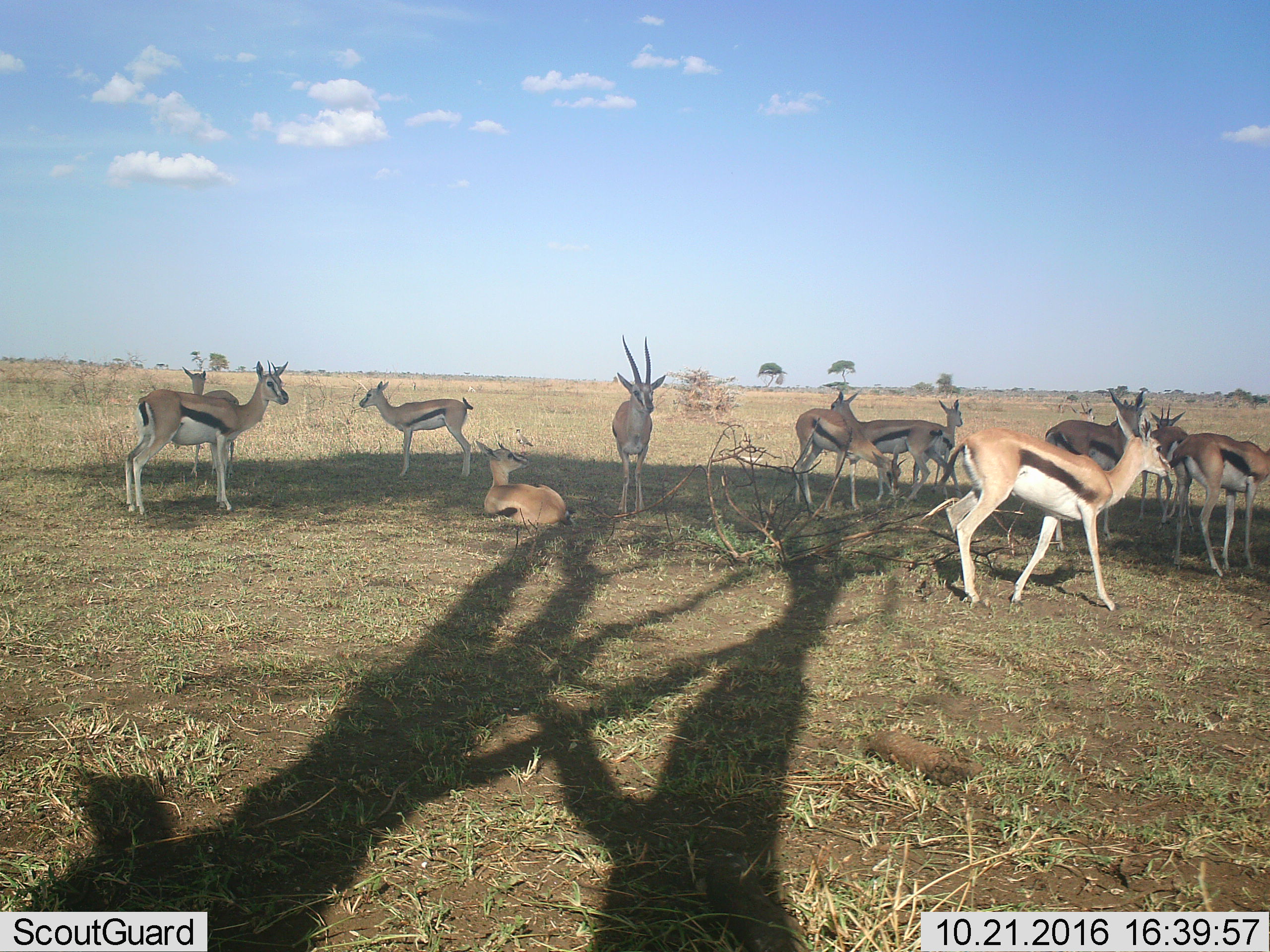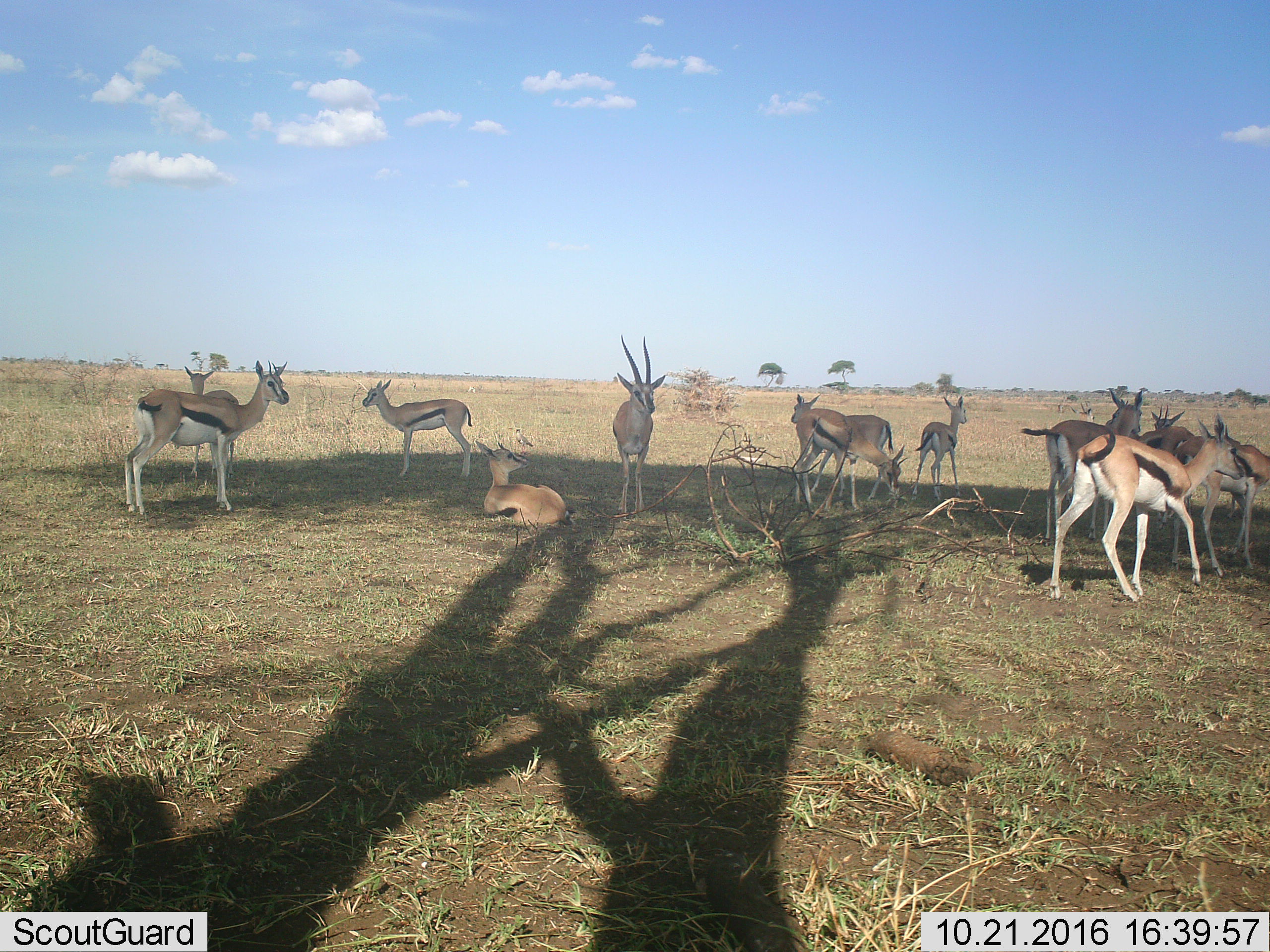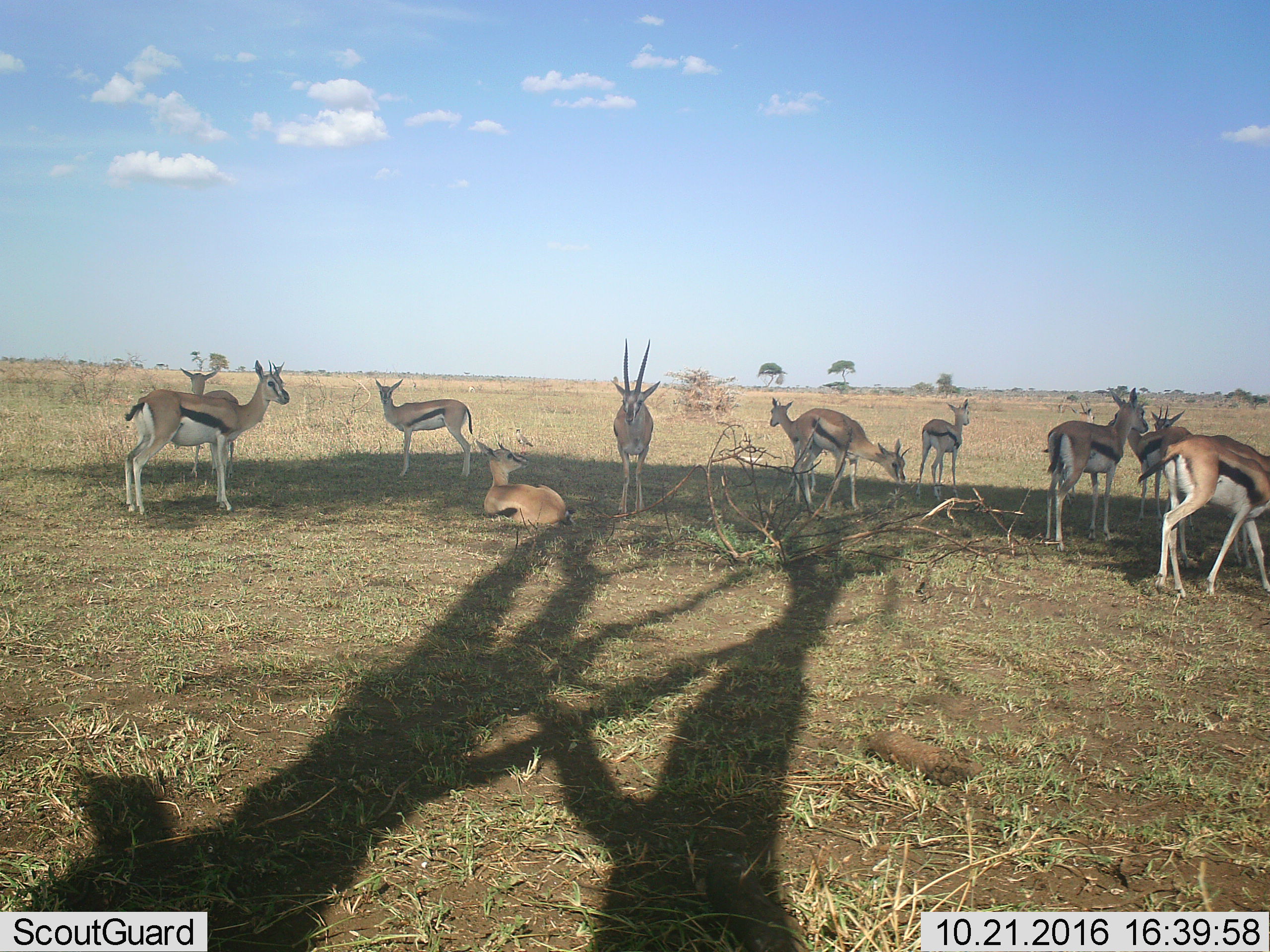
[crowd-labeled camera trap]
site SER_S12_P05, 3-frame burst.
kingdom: Animalia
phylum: Chordata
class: Mammalia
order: Artiodactyla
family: Bovidae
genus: Eudorcas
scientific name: Eudorcas thomsonii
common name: thomson's gazelle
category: gazellethomsons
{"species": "gazellethomsons (thomson's gazelle) (Eudorcas thomsonii)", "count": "11-50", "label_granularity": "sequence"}